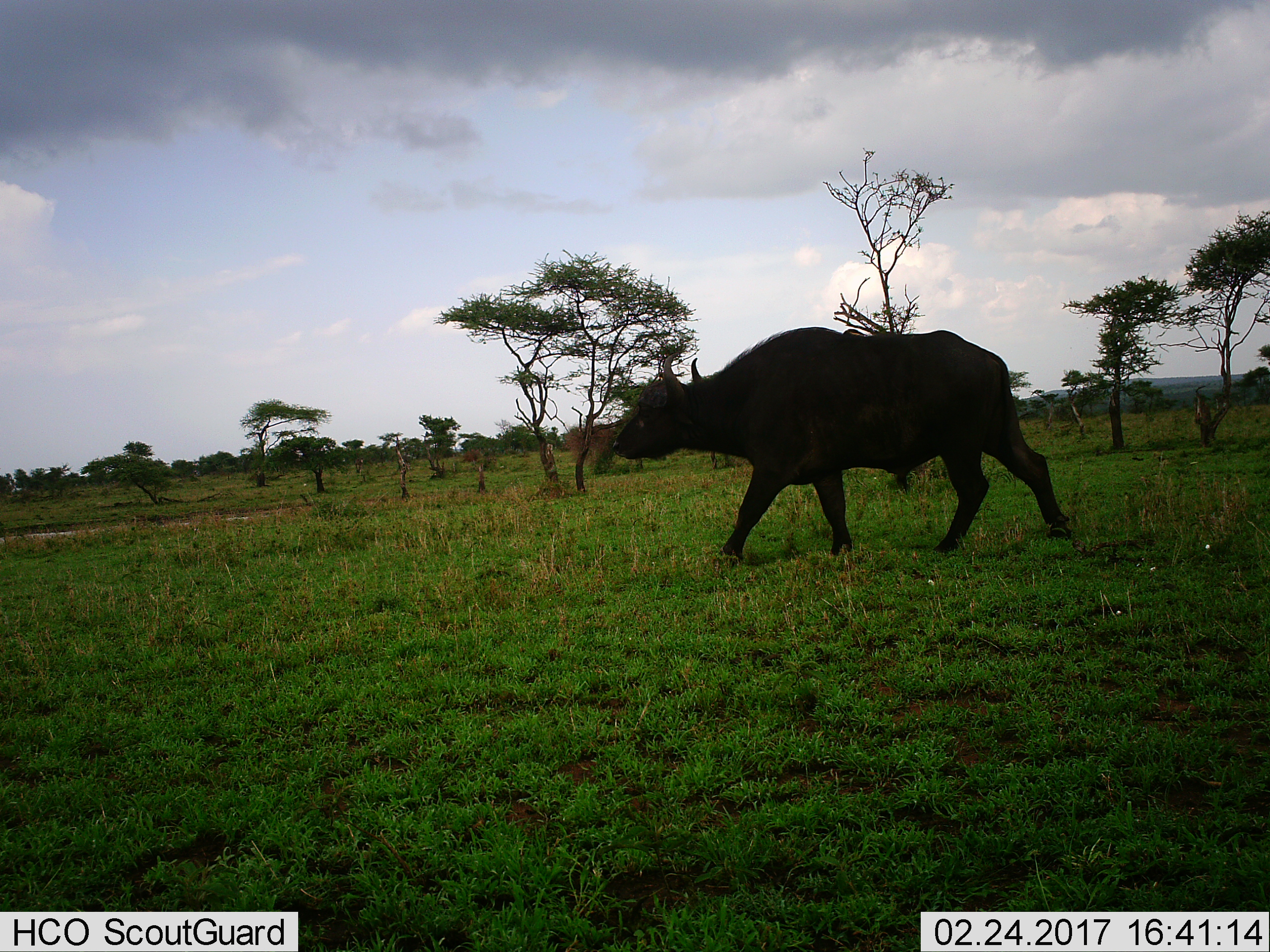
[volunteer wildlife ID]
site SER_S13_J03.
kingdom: Animalia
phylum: Chordata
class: Mammalia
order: Artiodactyla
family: Bovidae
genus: Syncerus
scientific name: Syncerus caffer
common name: african buffalo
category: buffalo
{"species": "buffalo (african buffalo) (Syncerus caffer)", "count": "1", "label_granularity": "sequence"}